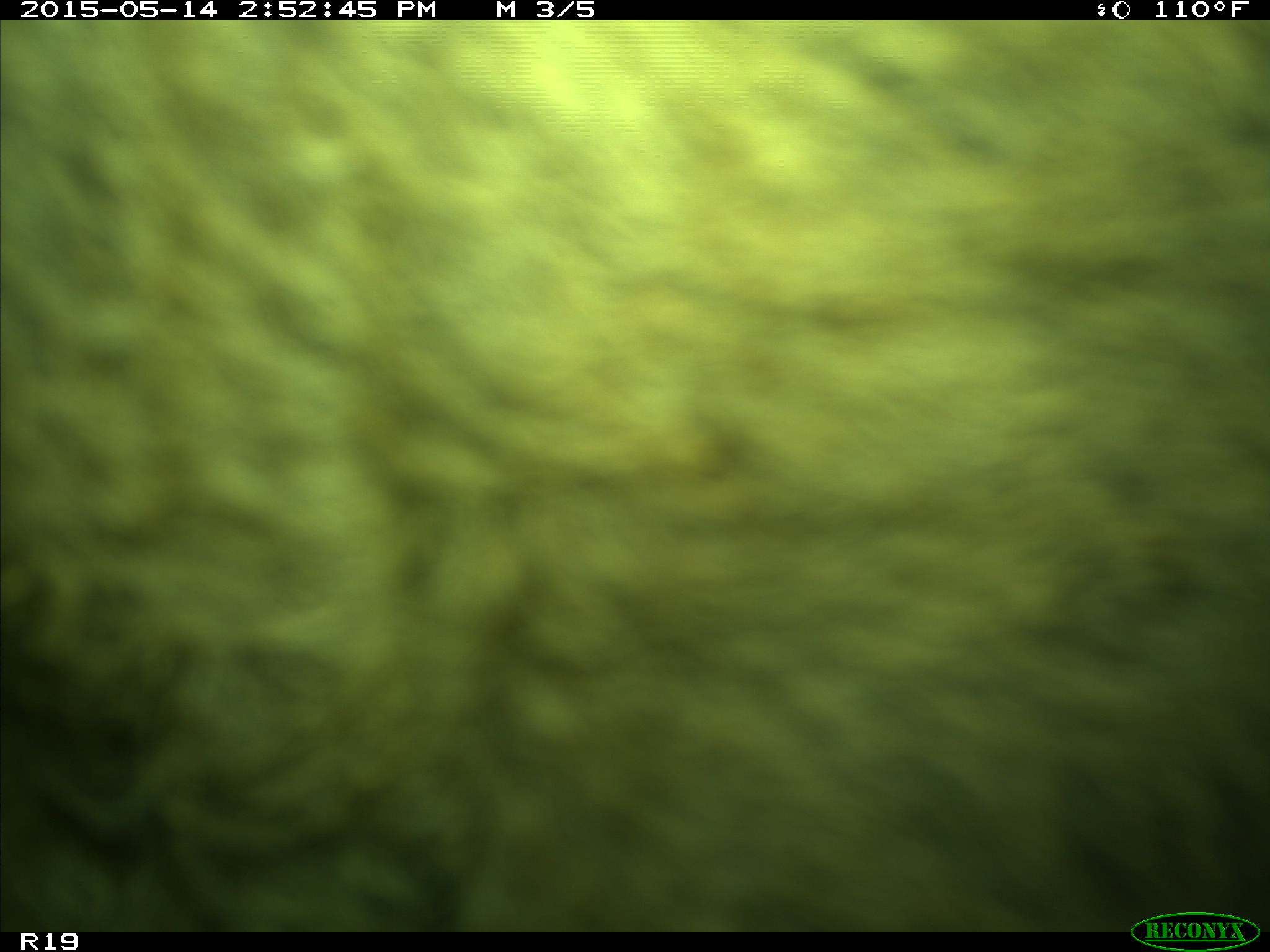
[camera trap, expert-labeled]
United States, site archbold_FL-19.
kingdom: Animalia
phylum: Chordata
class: Mammalia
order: Artiodactyla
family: Bovidae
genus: Bos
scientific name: Bos taurus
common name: domestic cow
Bos taurus (domestic cow).